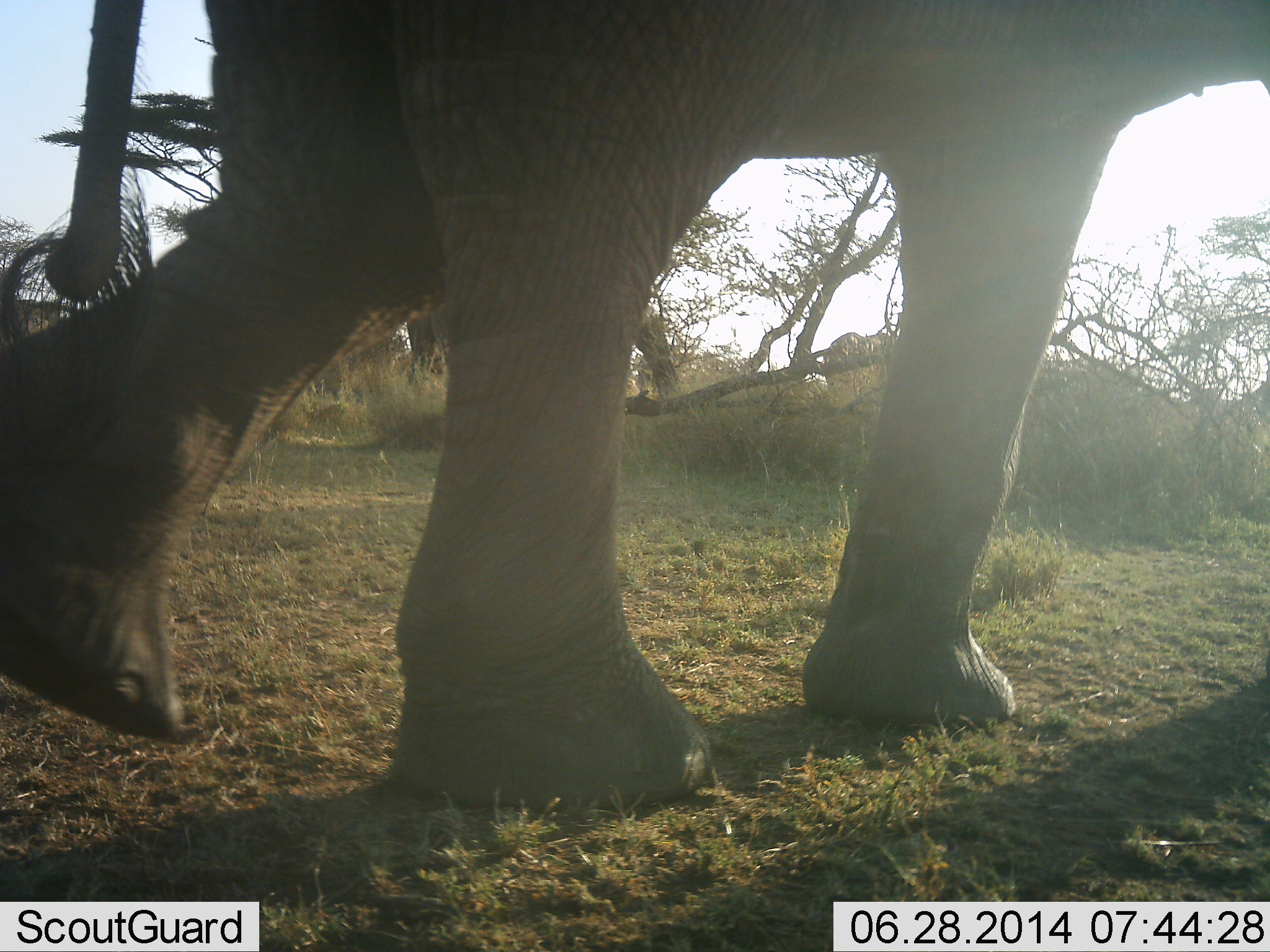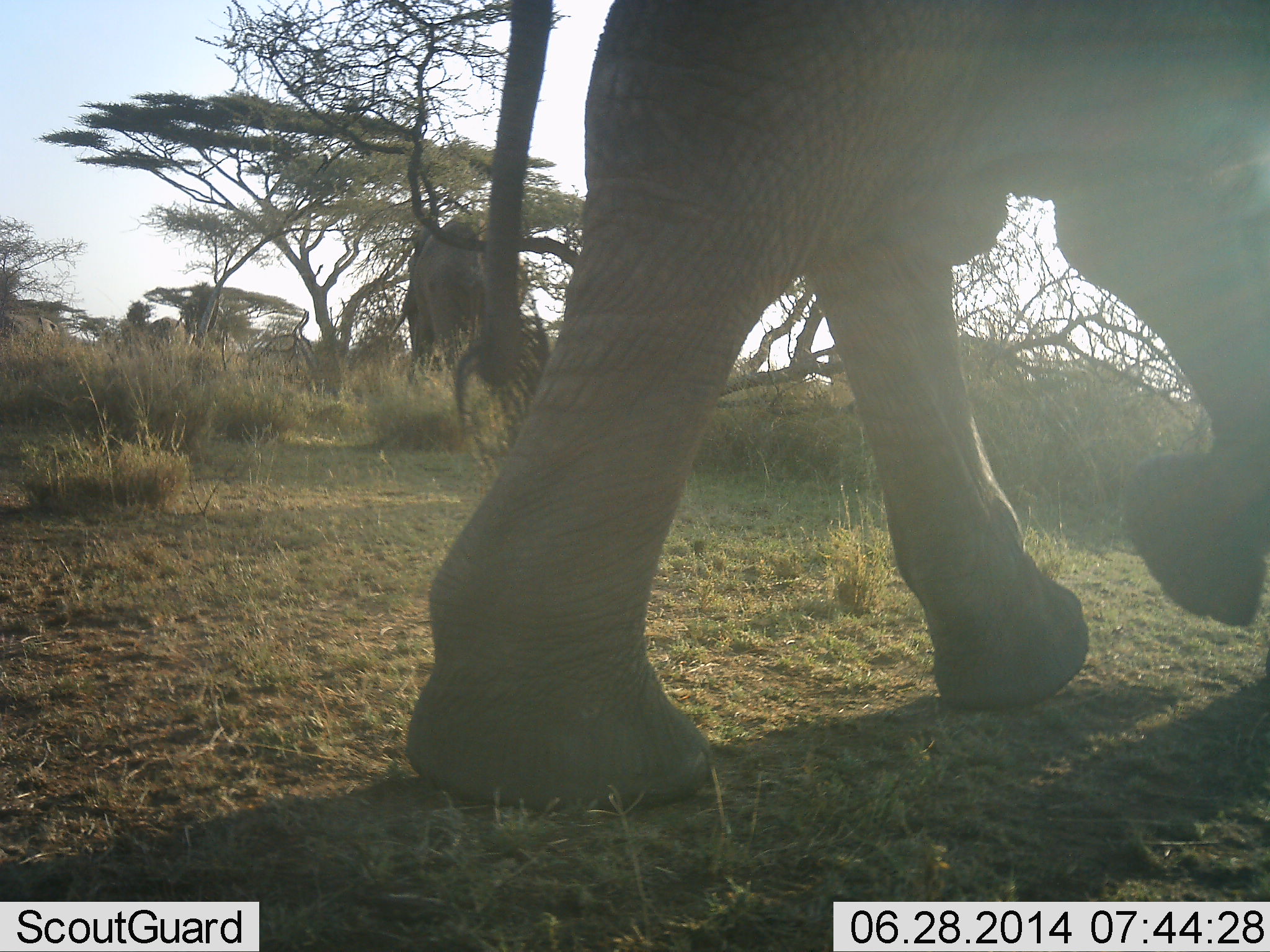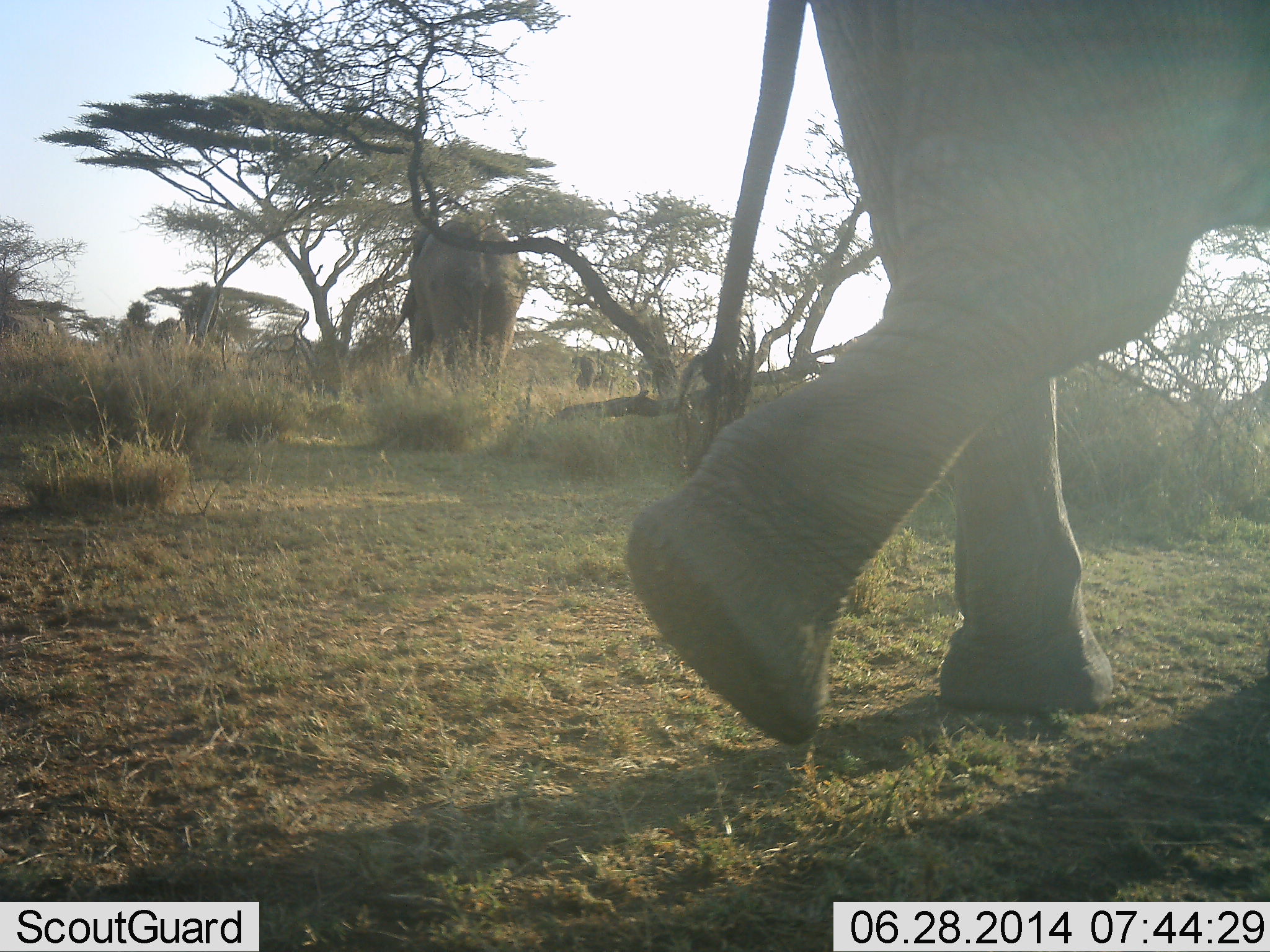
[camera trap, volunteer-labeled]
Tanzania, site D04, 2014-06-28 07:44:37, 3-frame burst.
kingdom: Animalia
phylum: Chordata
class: Mammalia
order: Proboscidea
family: Elephantidae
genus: Loxodonta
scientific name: Loxodonta africana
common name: african bush elephant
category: elephant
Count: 2.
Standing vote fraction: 40%.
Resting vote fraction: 0%.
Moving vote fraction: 90%.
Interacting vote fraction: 0%.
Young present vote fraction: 10%.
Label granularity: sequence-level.